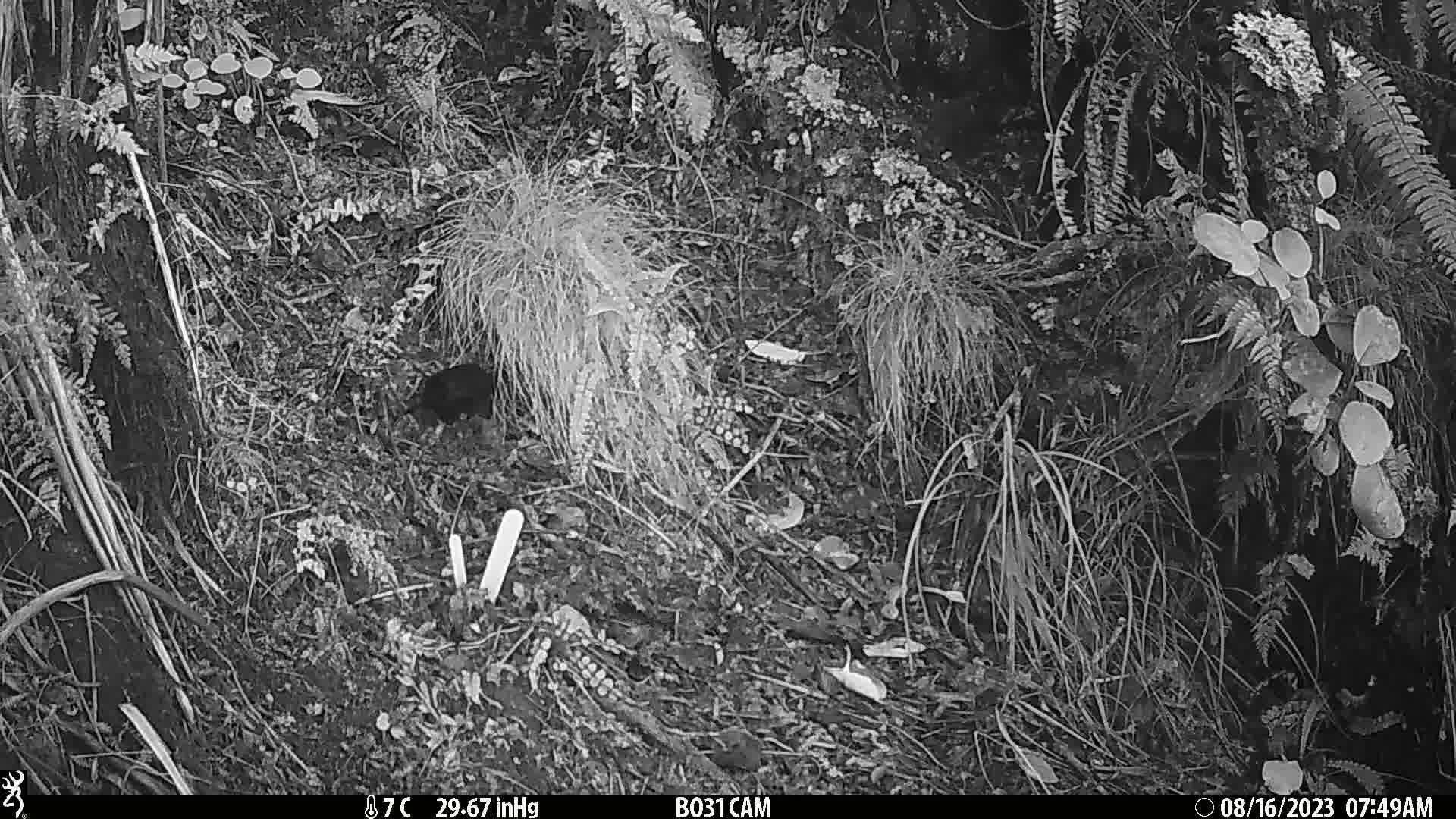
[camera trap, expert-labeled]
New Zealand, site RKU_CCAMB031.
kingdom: Animalia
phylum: Chordata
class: Aves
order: Passeriformes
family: Turdidae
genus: Turdus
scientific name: Turdus merula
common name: eurasian blackbird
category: blackbird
Blackbird (eurasian blackbird) (Turdus merula).